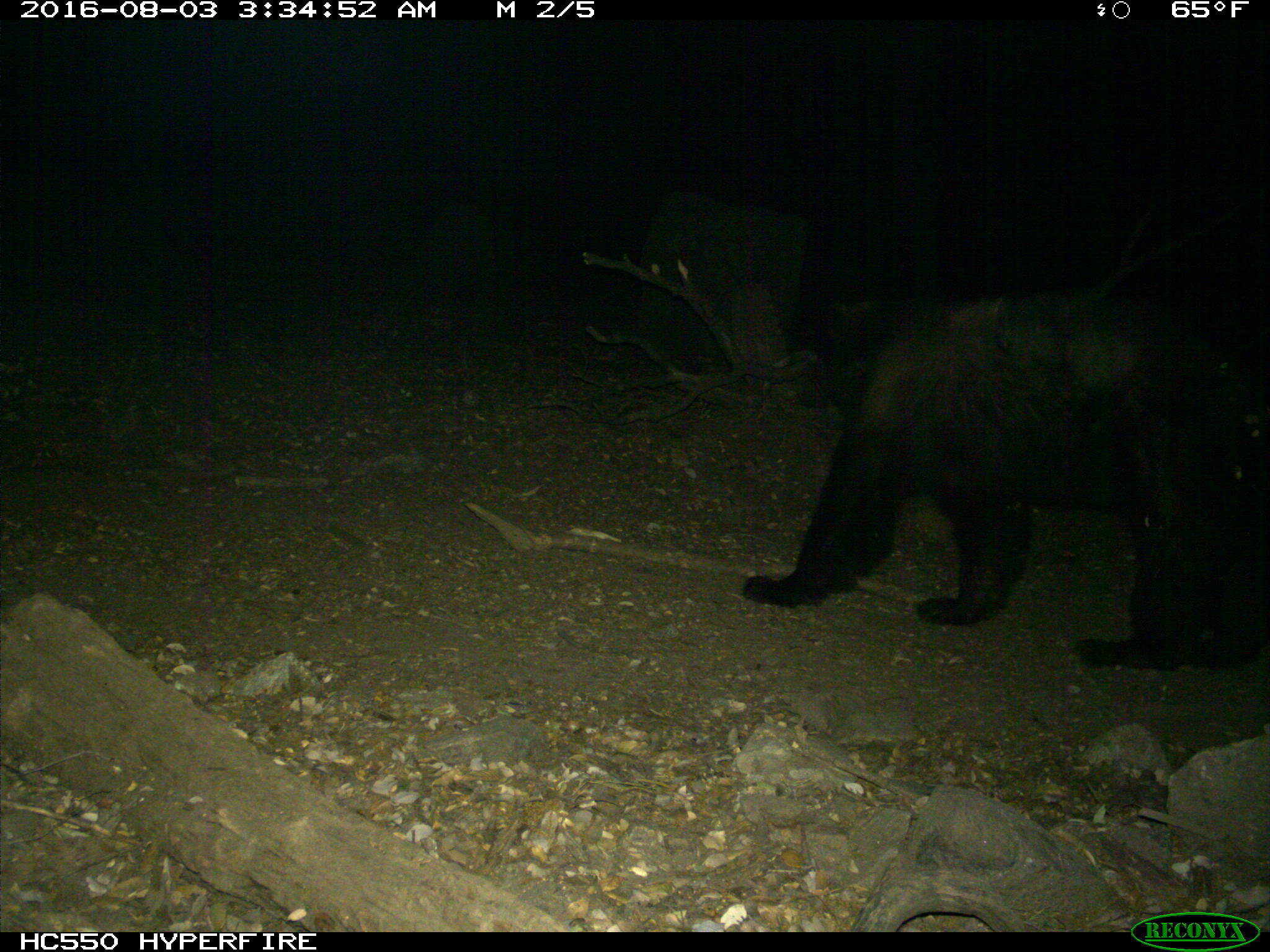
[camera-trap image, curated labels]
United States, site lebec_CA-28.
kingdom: Animalia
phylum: Chordata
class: Mammalia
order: Carnivora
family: Ursidae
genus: Ursus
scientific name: Ursus americanus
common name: american black bear